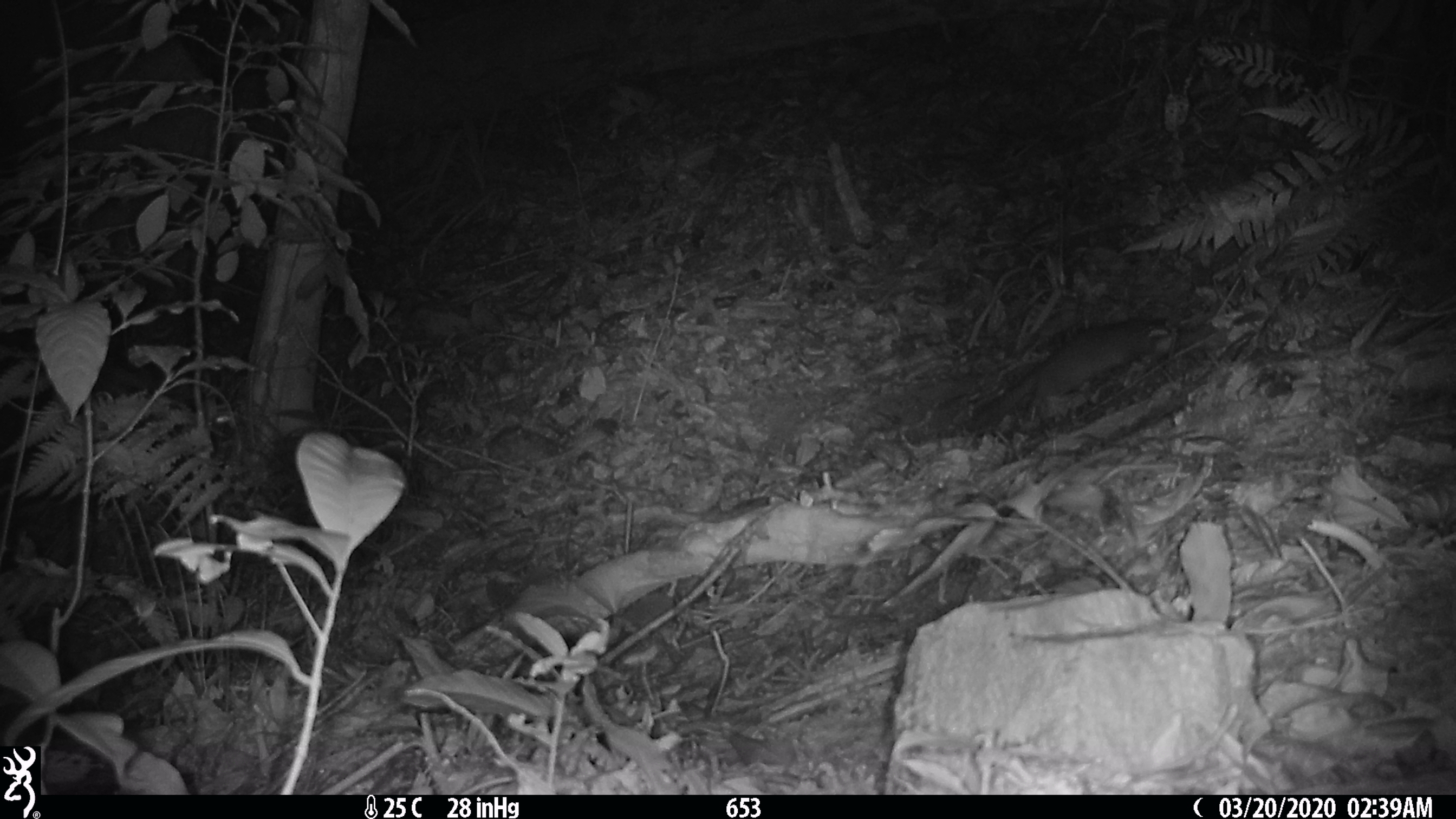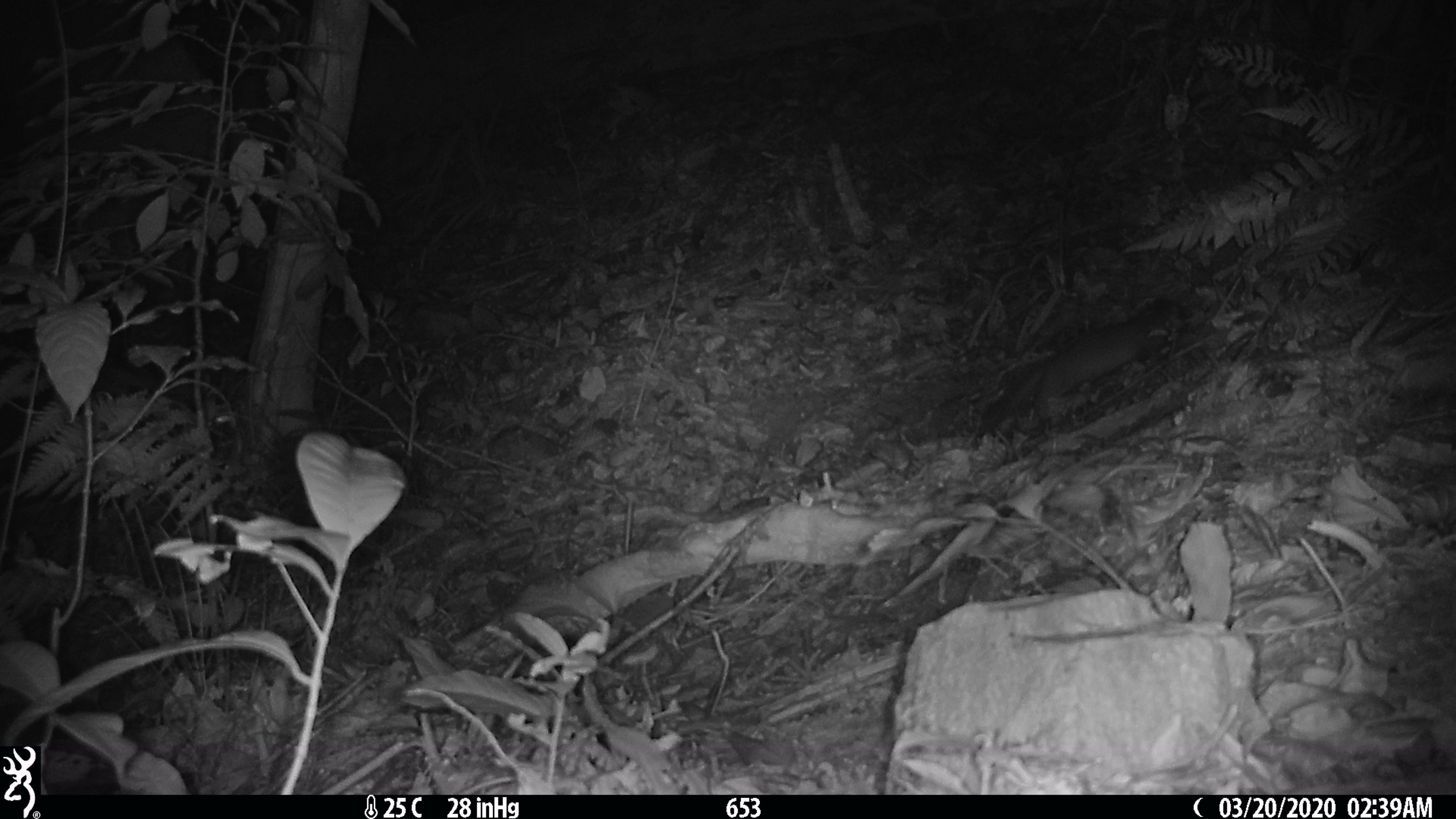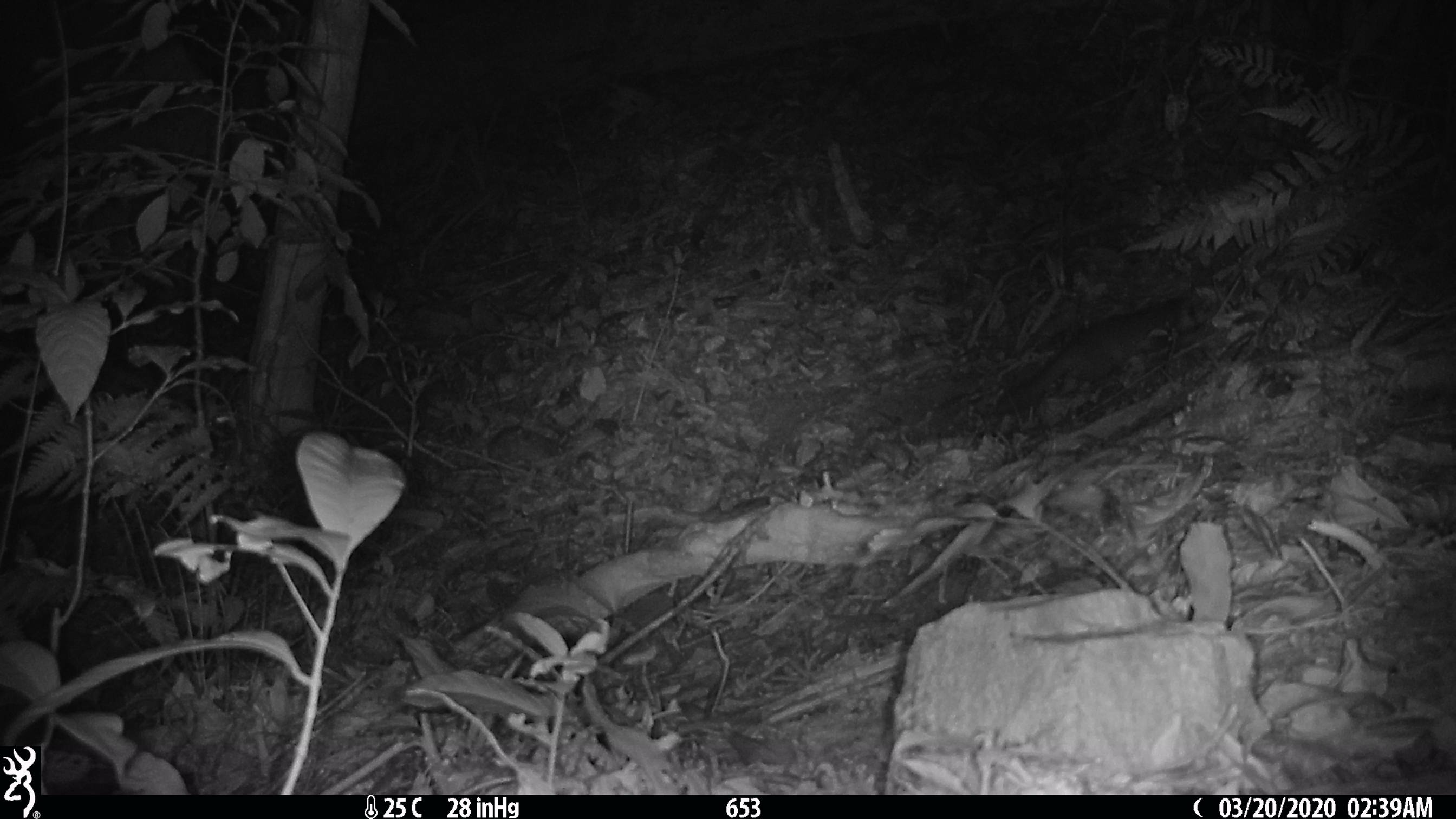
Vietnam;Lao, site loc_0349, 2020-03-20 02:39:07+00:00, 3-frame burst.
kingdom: Animalia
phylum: Chordata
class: Mammalia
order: Carnivora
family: Mustelidae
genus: Melogale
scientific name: Melogale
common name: ferret badger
Ferret badger (Melogale). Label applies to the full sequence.